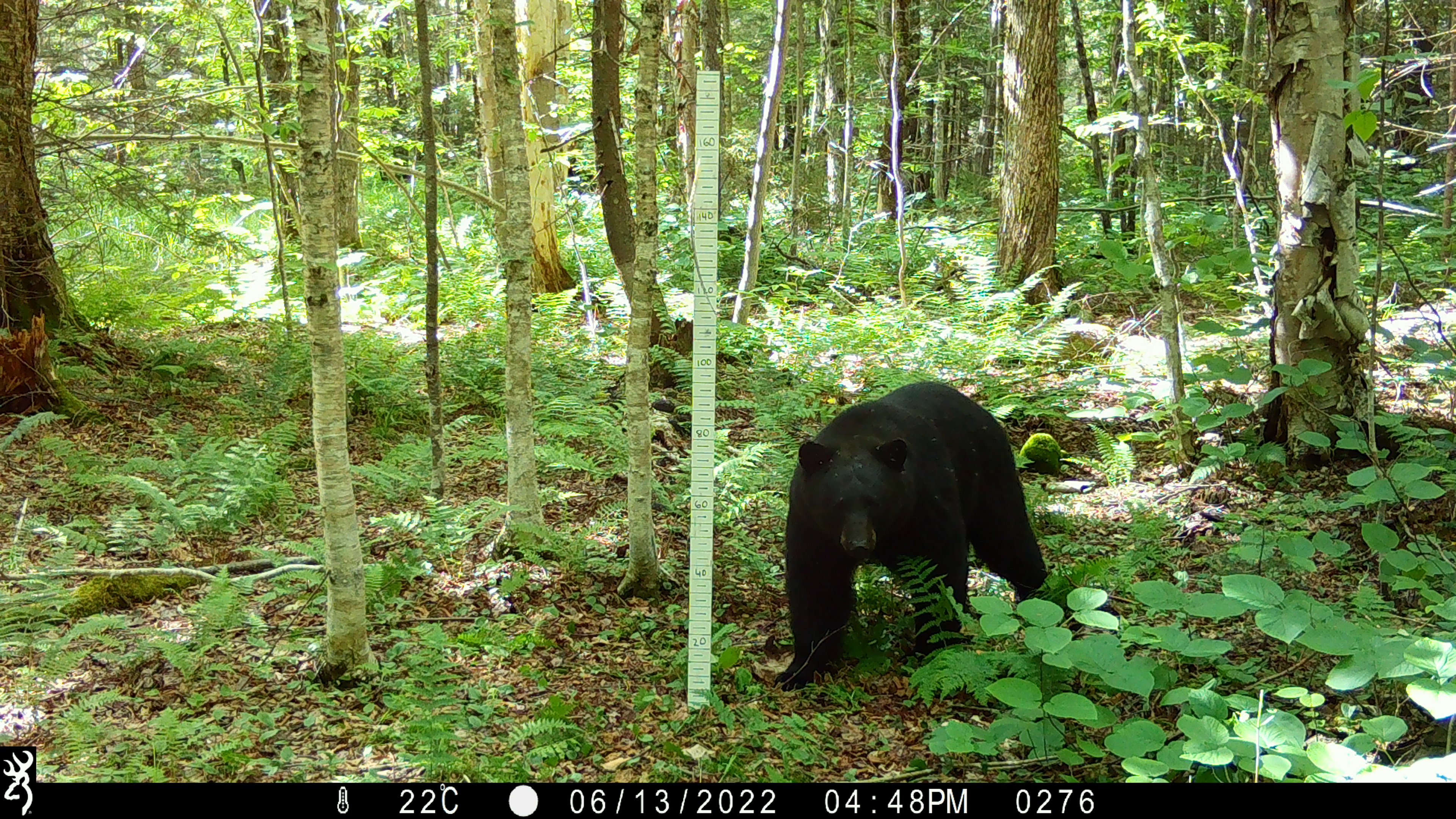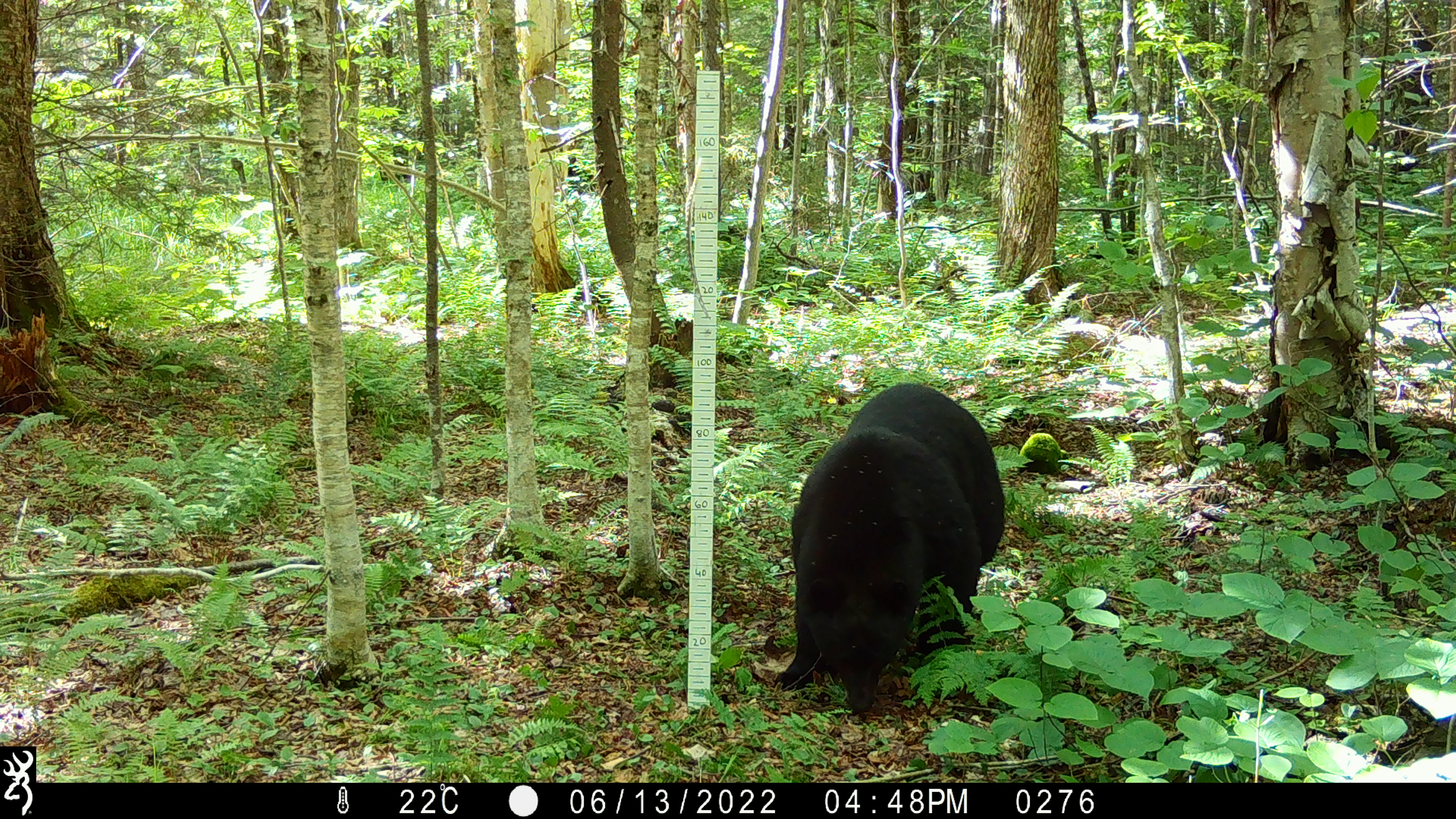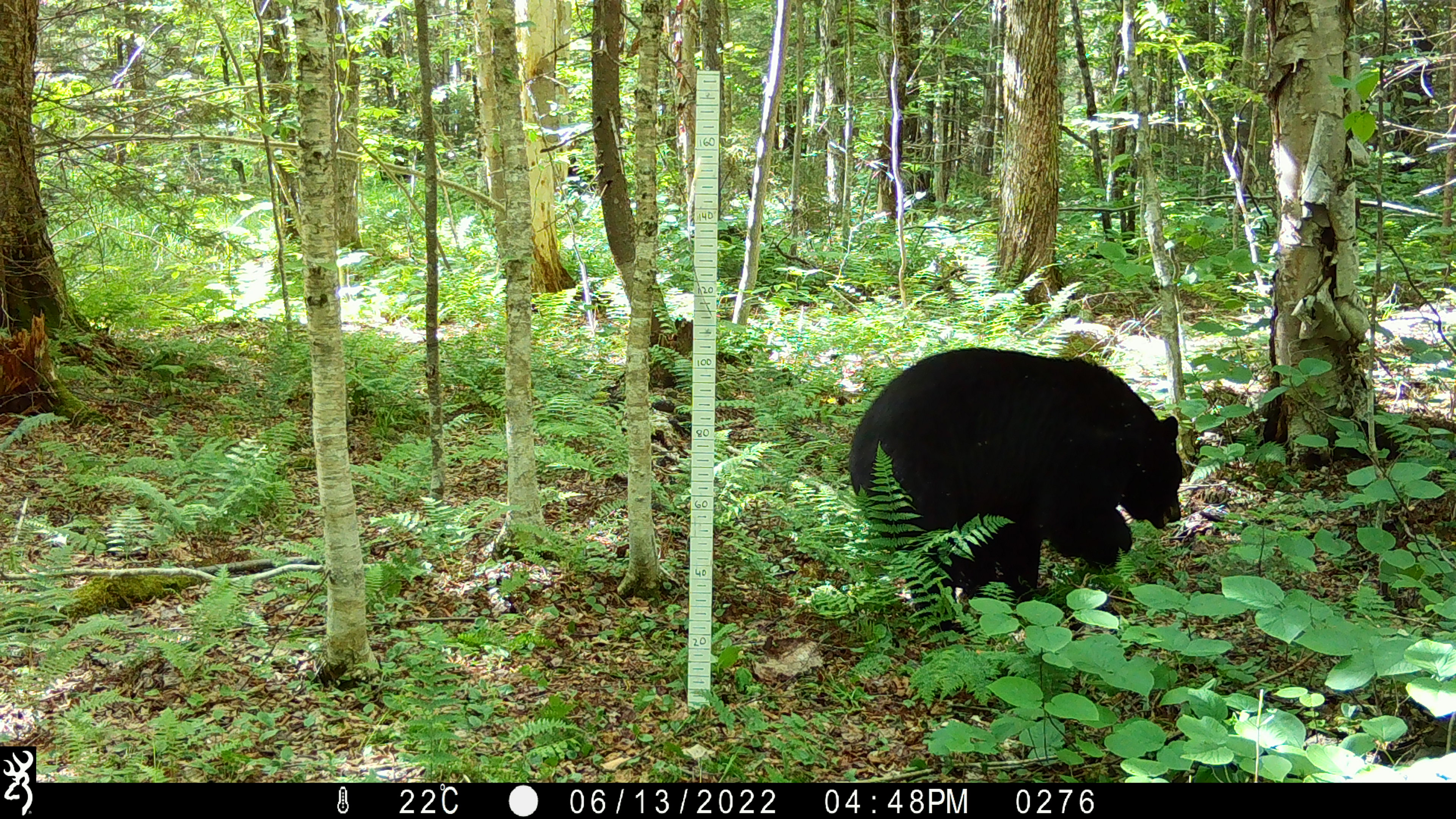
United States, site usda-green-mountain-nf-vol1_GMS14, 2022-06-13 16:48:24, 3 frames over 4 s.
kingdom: Animalia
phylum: Chordata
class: Mammalia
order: Carnivora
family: Ursidae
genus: Ursus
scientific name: Ursus americanus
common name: black bear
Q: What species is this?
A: Black bear (Ursus americanus).